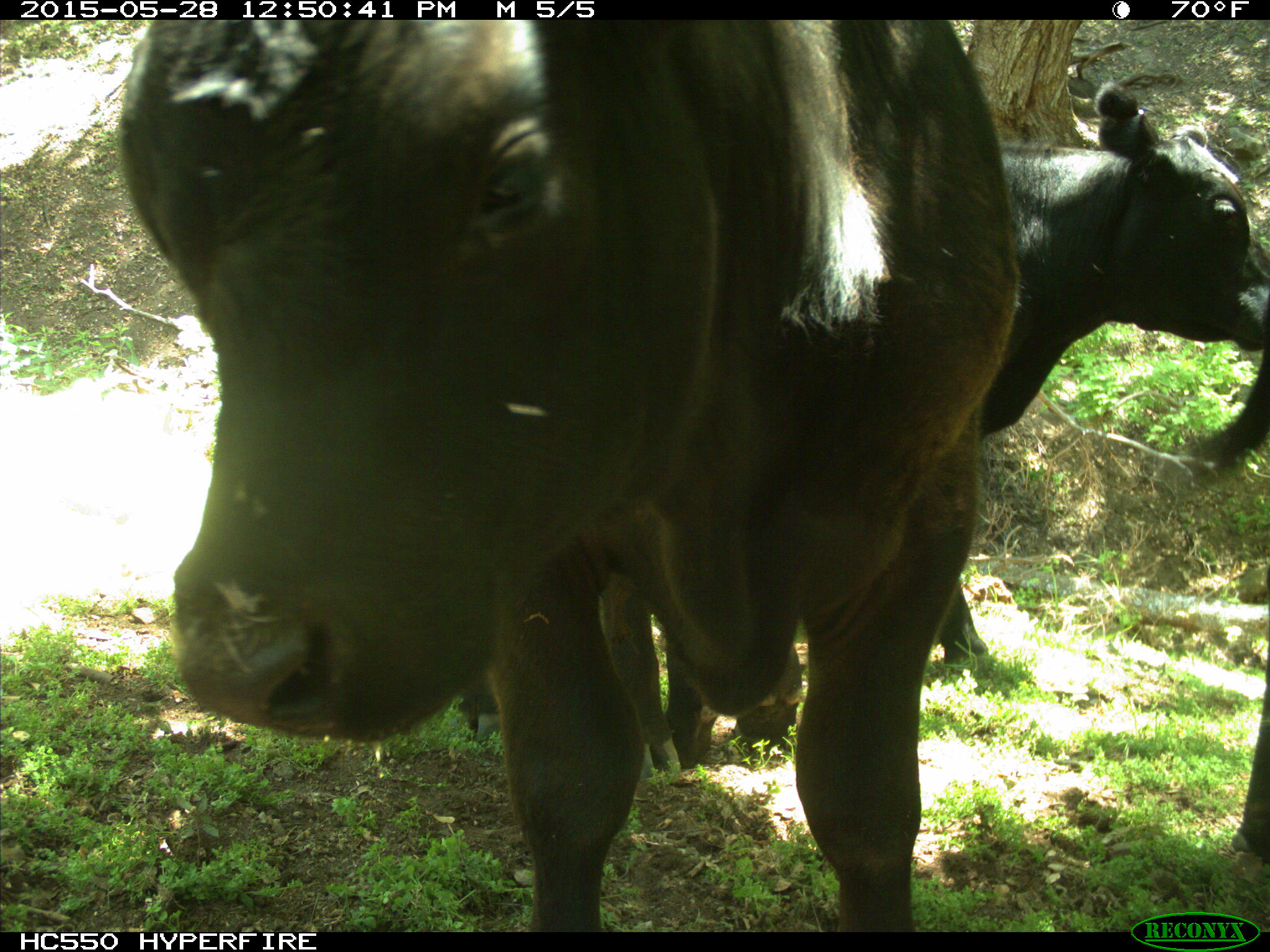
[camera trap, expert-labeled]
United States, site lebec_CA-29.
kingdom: Animalia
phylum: Chordata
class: Mammalia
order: Artiodactyla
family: Bovidae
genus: Bos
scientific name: Bos taurus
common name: domestic cow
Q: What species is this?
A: Bos taurus (domestic cow).